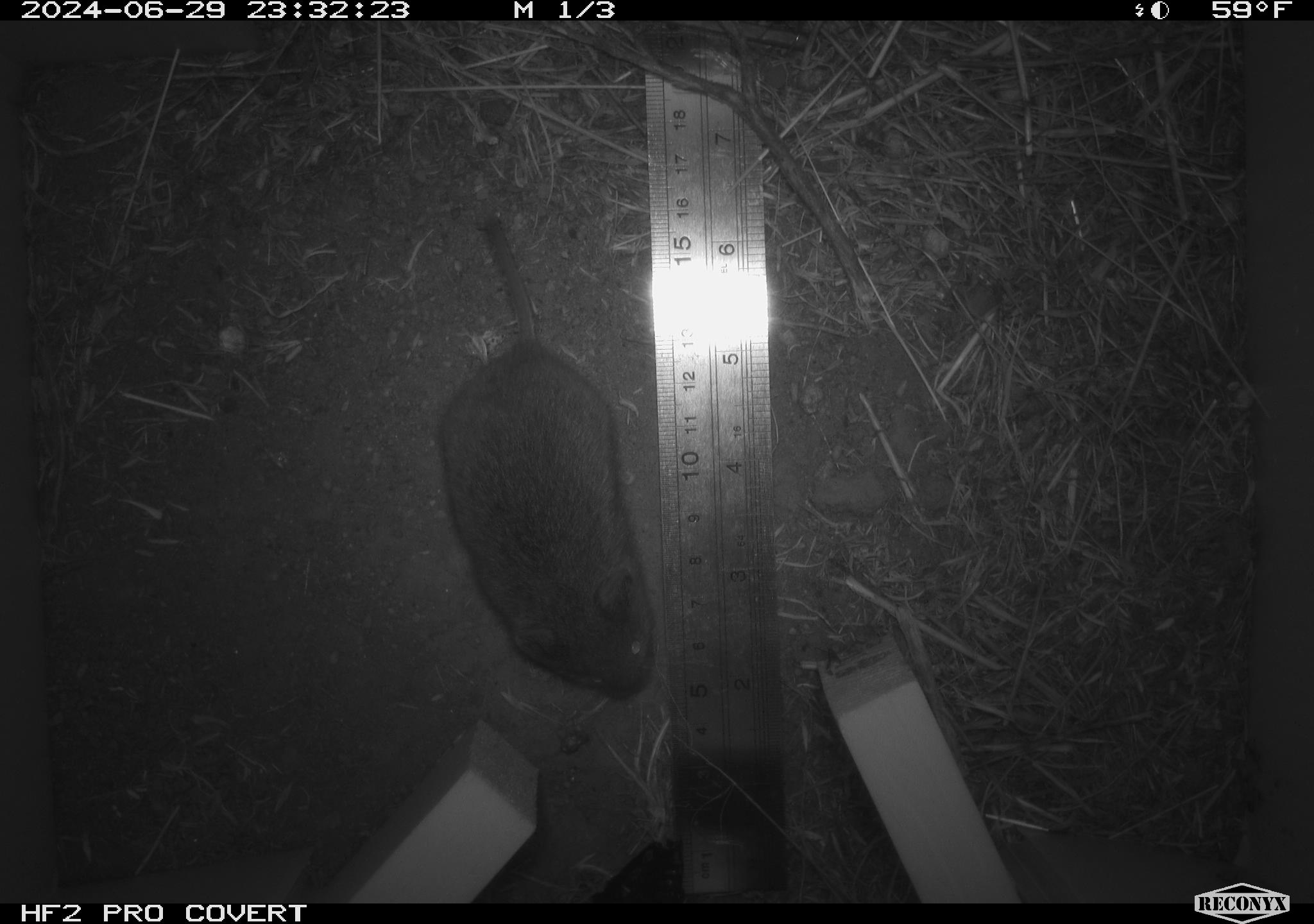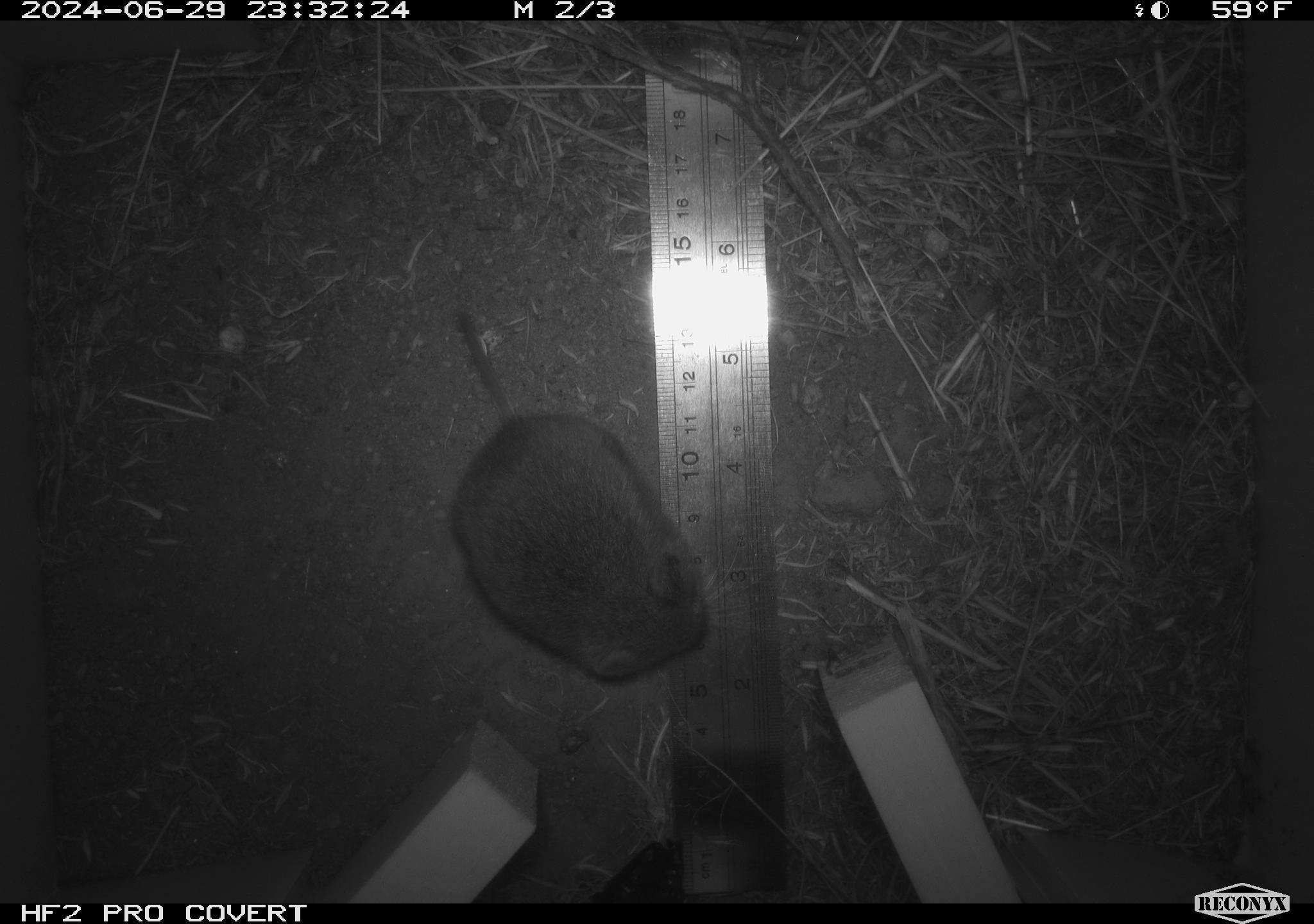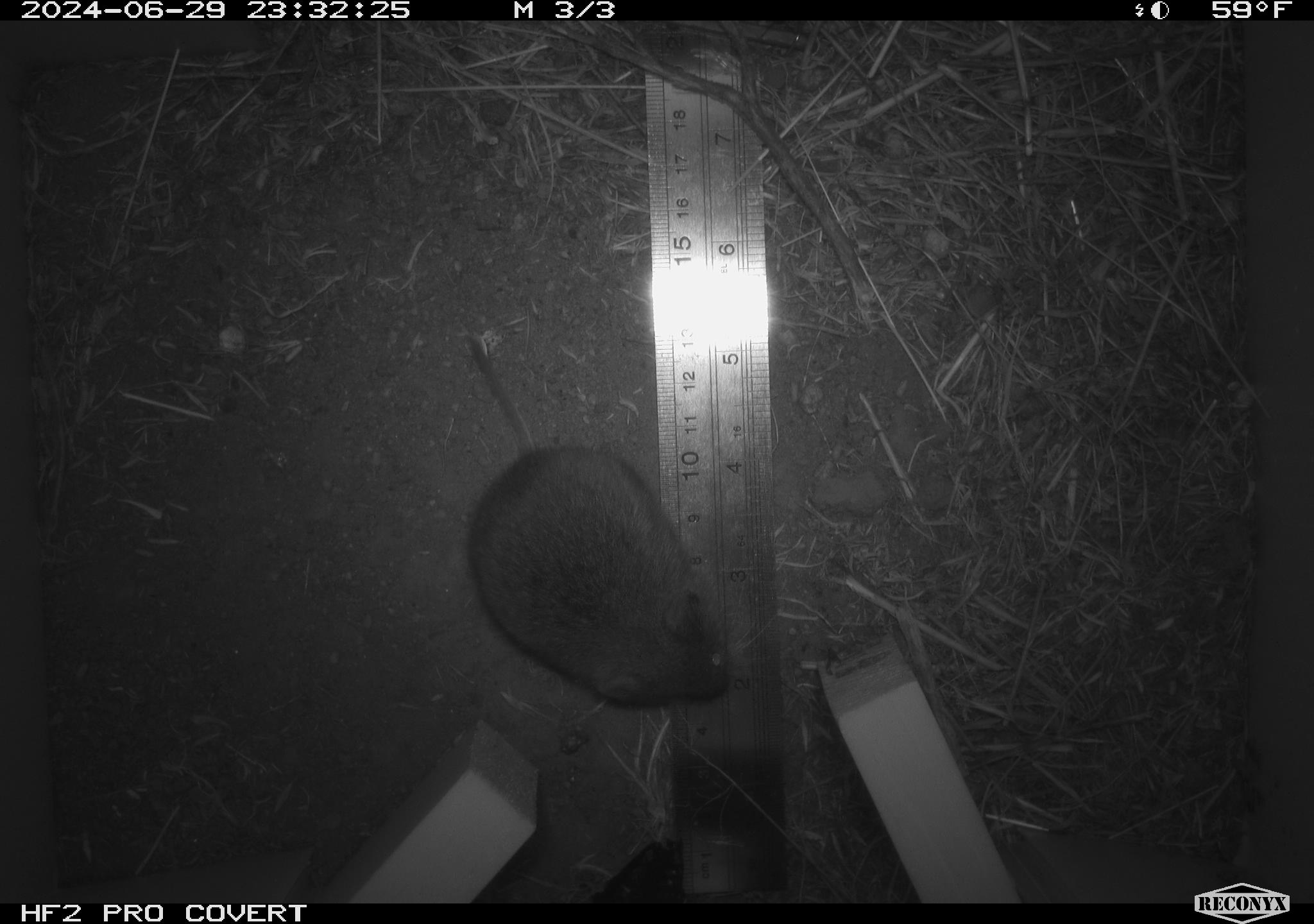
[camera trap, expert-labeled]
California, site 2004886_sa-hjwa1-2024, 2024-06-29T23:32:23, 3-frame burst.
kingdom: Animalia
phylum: Chordata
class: Mammalia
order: Rodentia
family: Cricetidae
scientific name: Cricetidae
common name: hamsters, voles, lemmings, and allies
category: cricetidae family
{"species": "cricetidae family (hamsters, voles, lemmings, and allies) (Cricetidae)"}